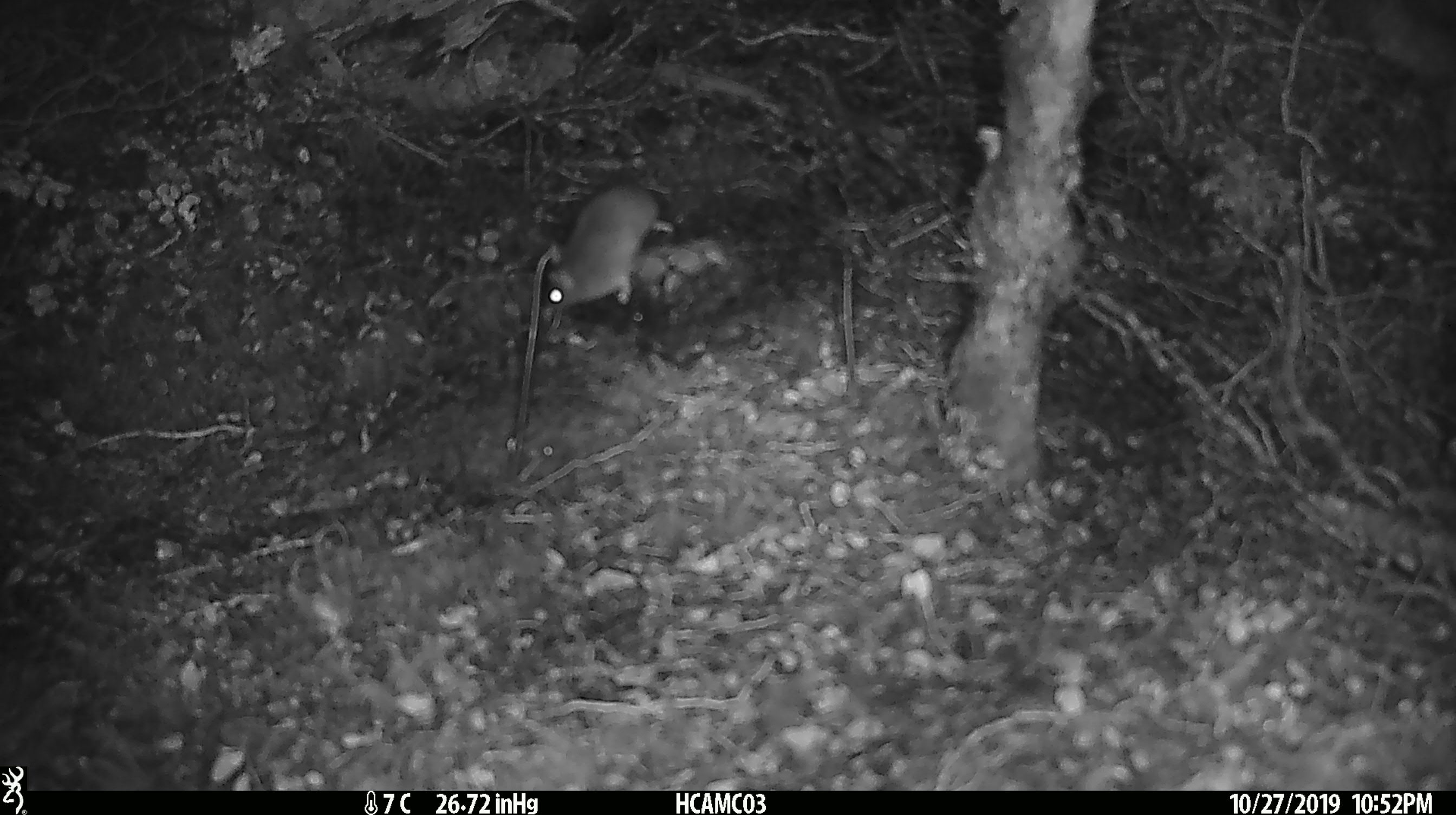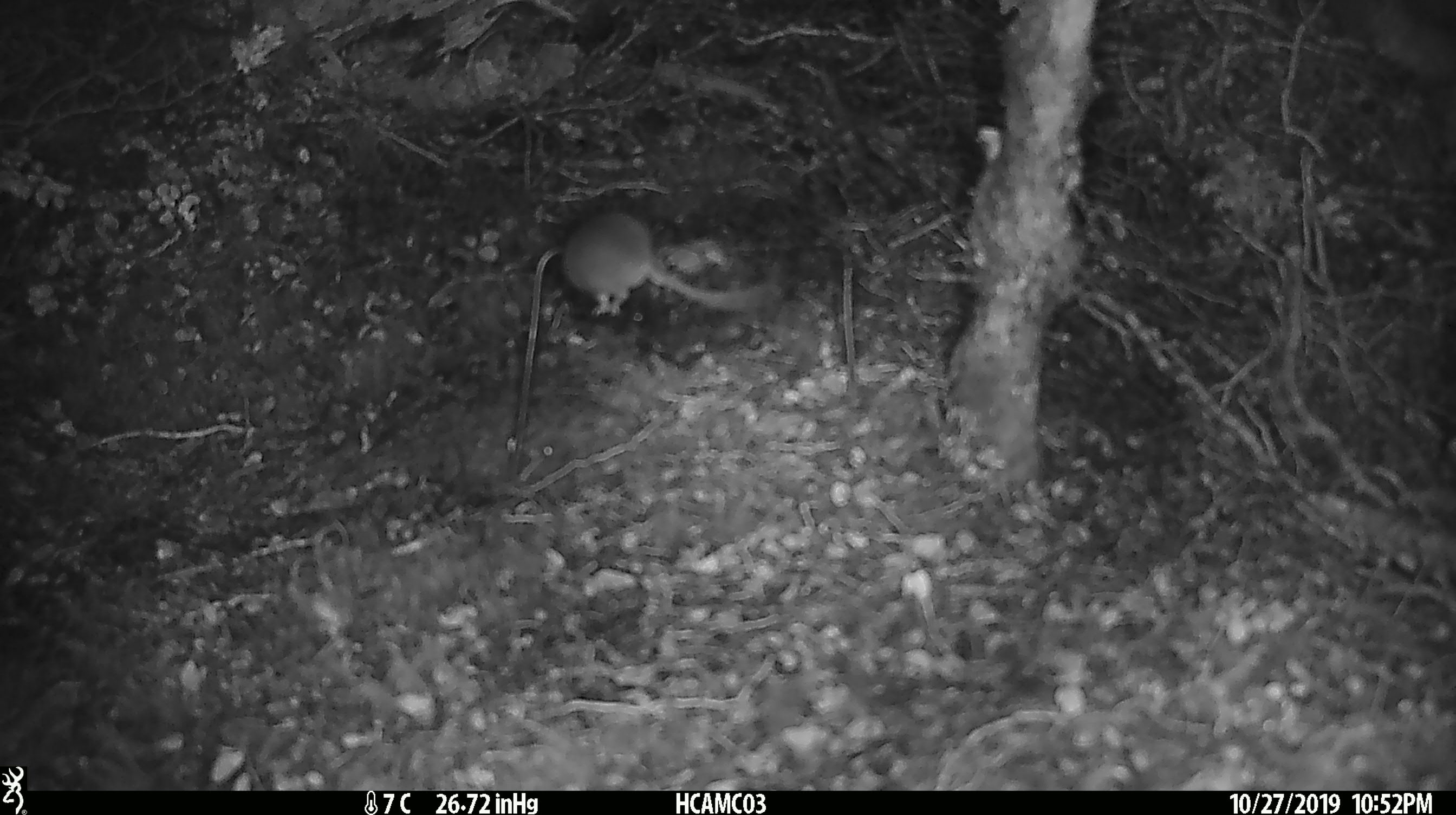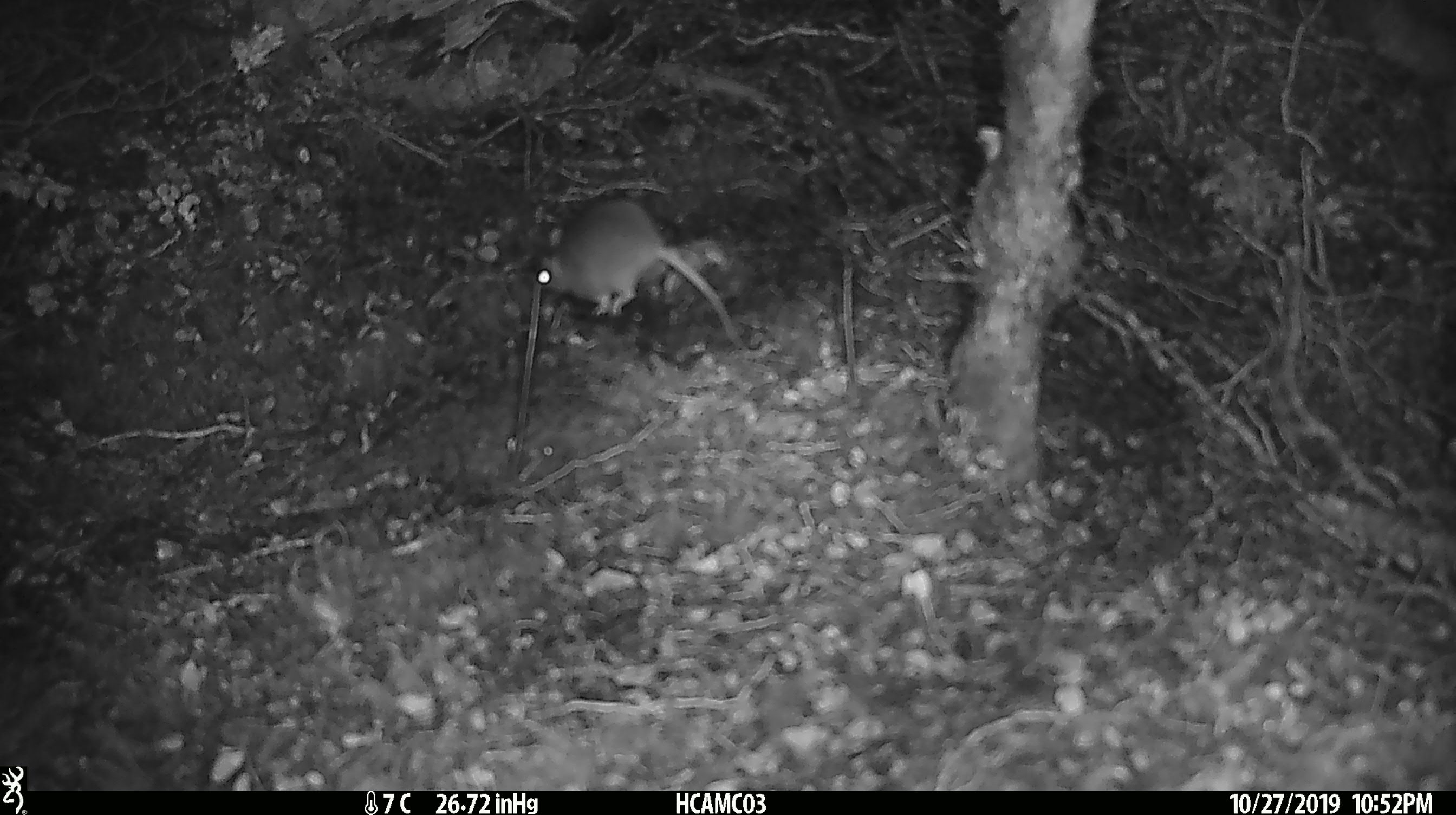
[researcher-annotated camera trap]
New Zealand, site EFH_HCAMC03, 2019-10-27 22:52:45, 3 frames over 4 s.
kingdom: Animalia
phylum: Chordata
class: Mammalia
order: Rodentia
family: Muridae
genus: Mus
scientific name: Mus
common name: mouse